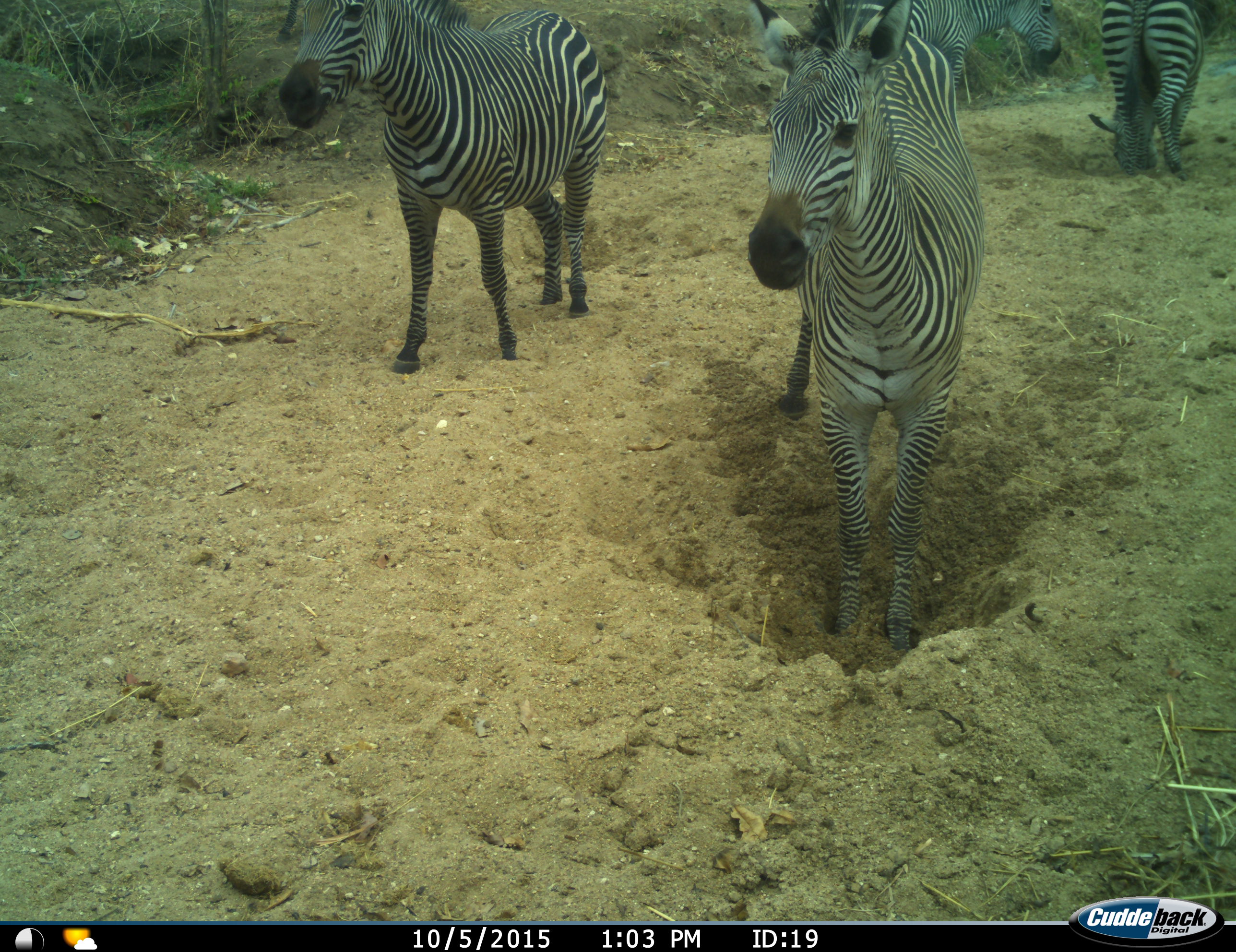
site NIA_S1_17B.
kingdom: Animalia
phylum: Chordata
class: Mammalia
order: Perissodactyla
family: Equidae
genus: Equus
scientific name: Equus quagga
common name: plains zebra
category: zebraplains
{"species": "zebraplains (plains zebra) (Equus quagga)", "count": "4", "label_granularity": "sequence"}